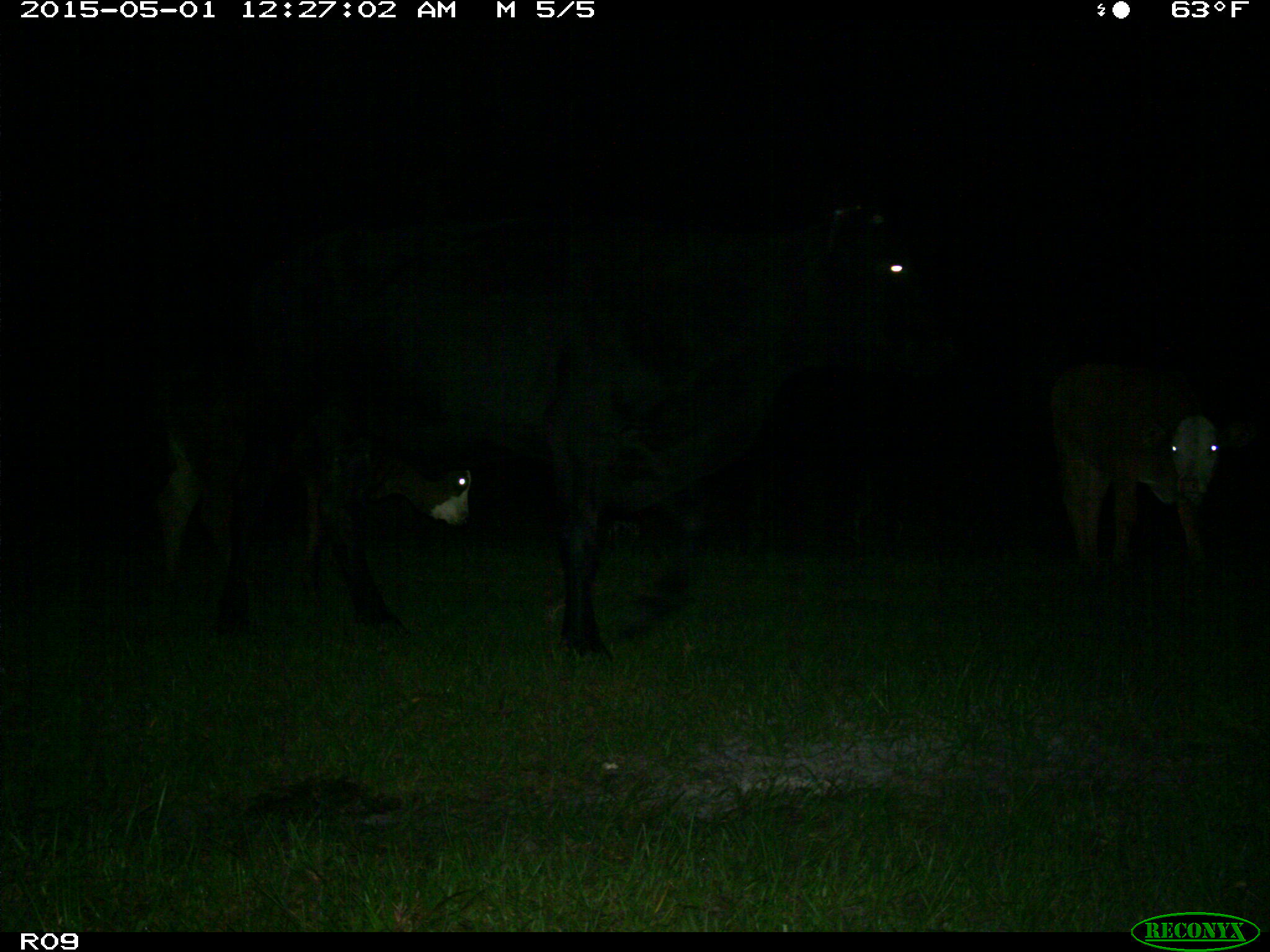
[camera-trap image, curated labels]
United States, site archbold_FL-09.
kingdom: Animalia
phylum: Chordata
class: Mammalia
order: Artiodactyla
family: Bovidae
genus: Bos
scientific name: Bos taurus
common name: domestic cow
Bos taurus (domestic cow).